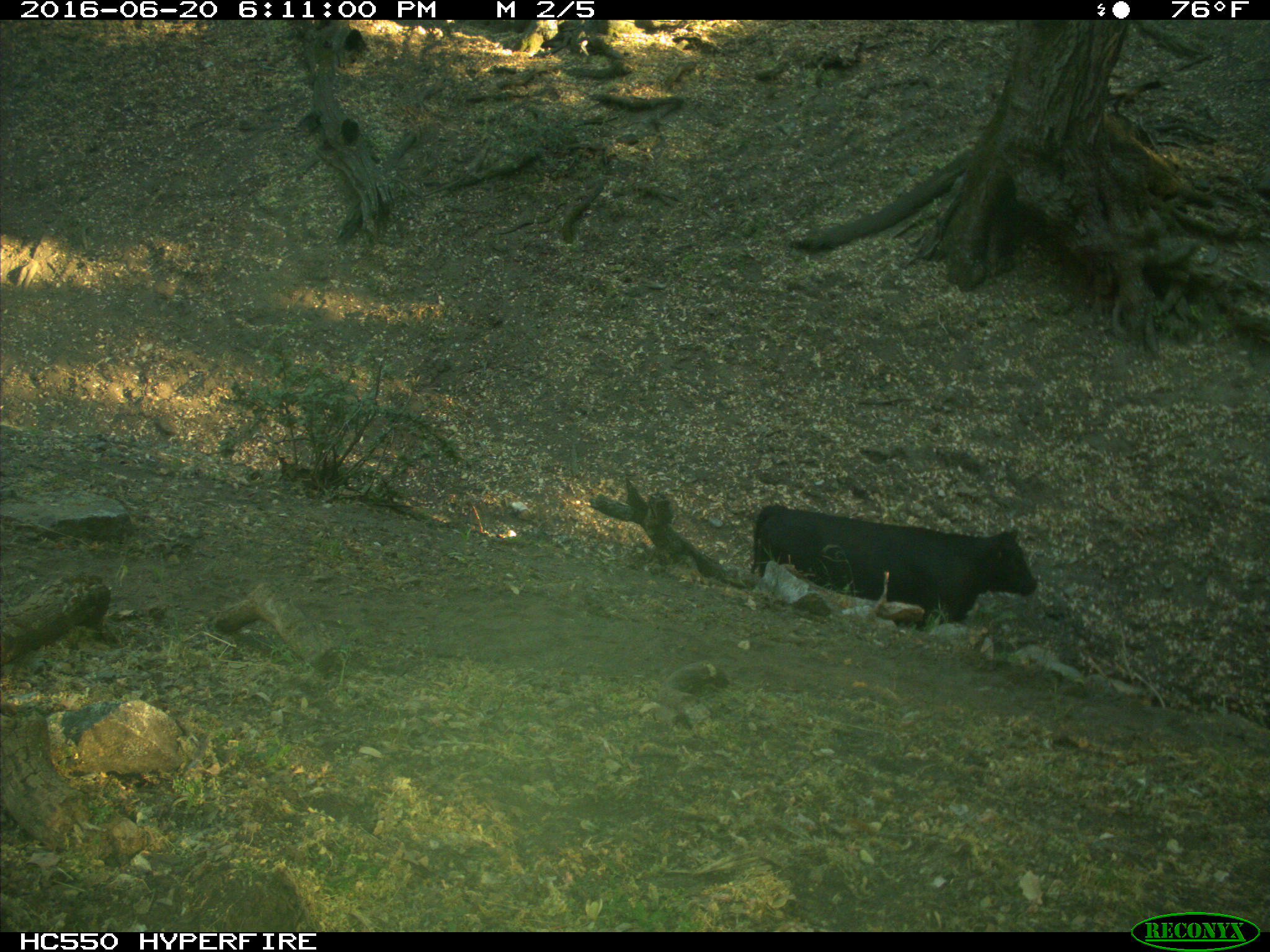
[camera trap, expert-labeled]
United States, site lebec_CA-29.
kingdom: Animalia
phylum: Chordata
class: Mammalia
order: Artiodactyla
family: Bovidae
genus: Bos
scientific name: Bos taurus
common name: domestic cow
Bos taurus (domestic cow).